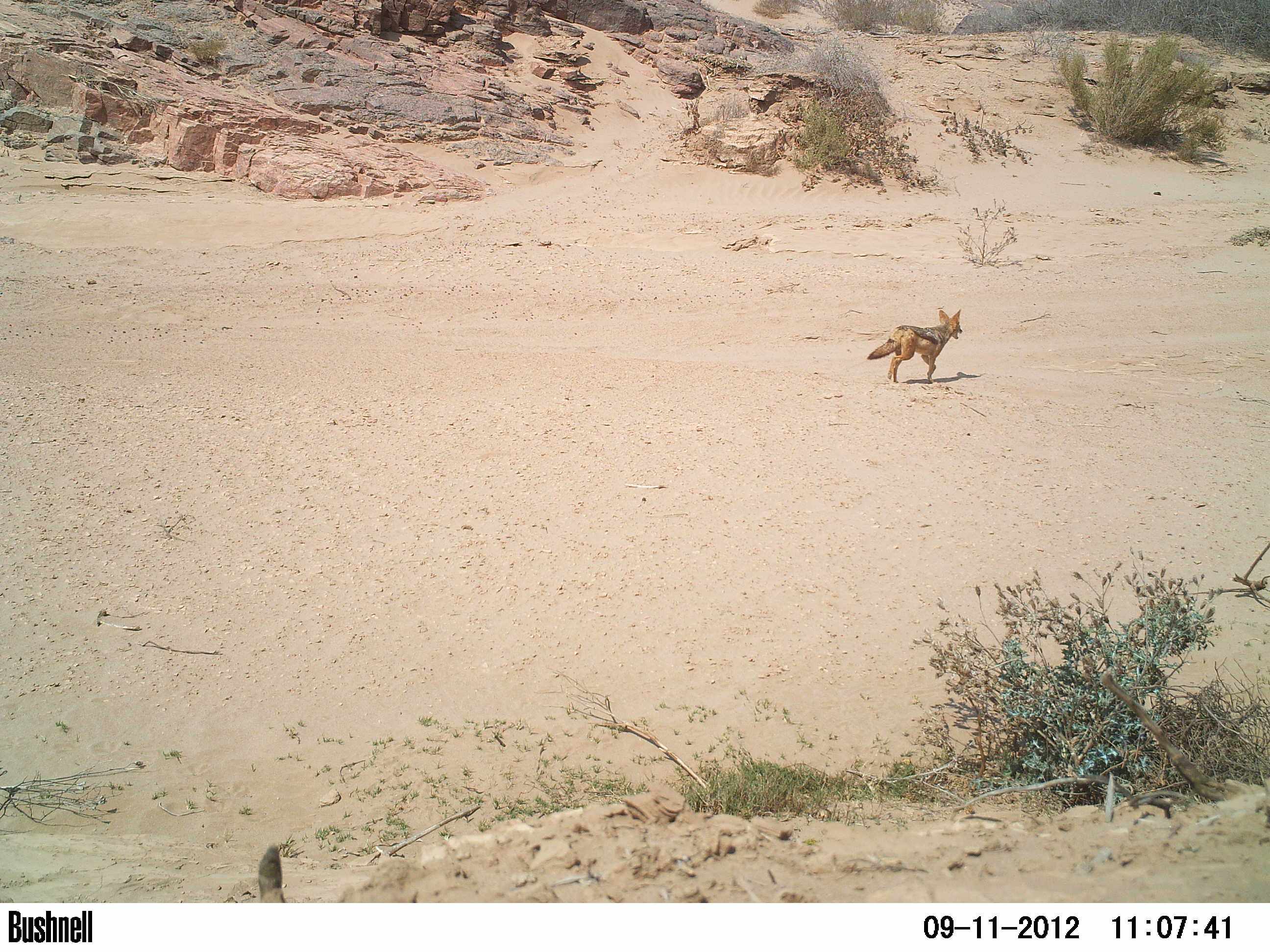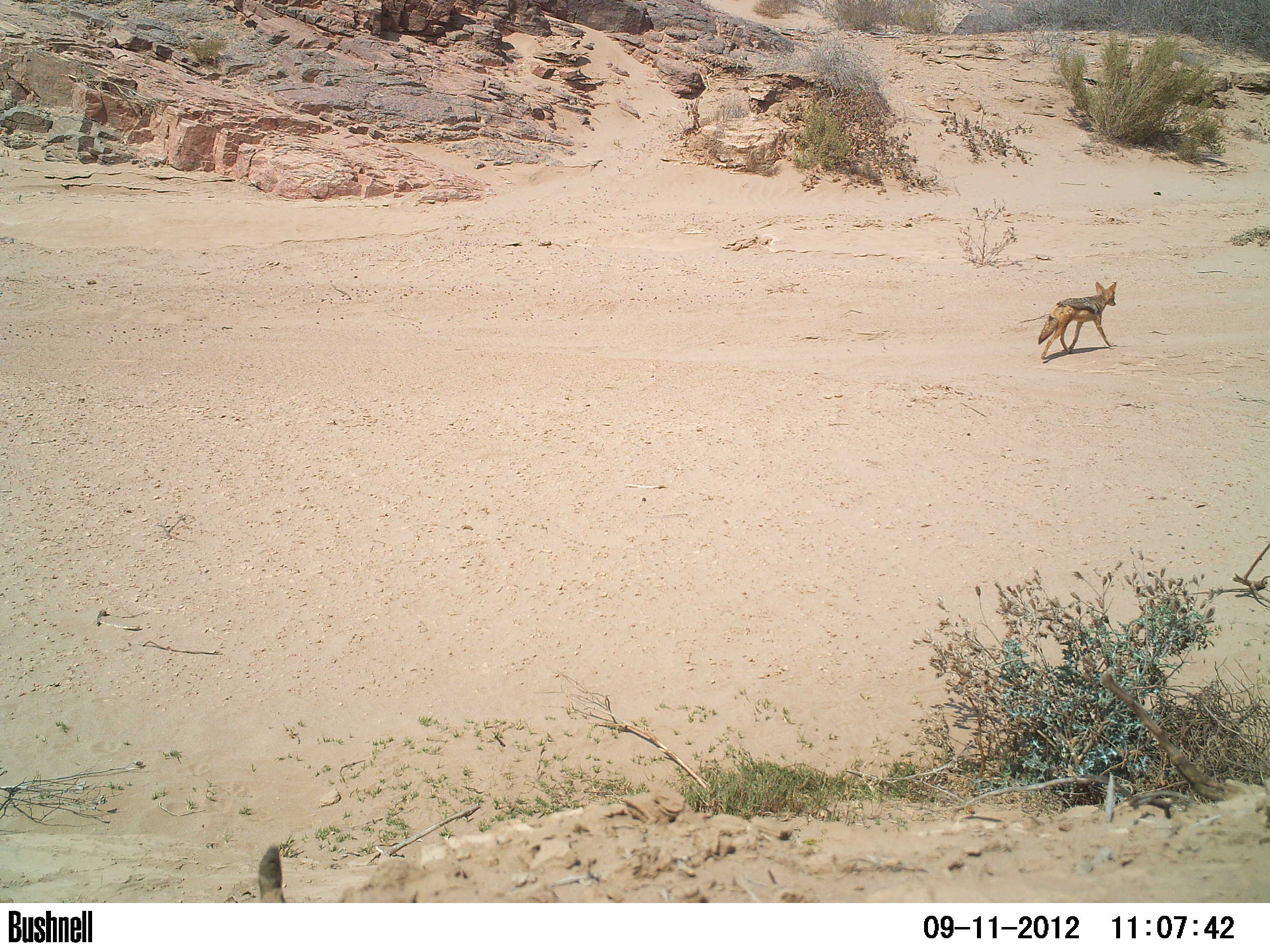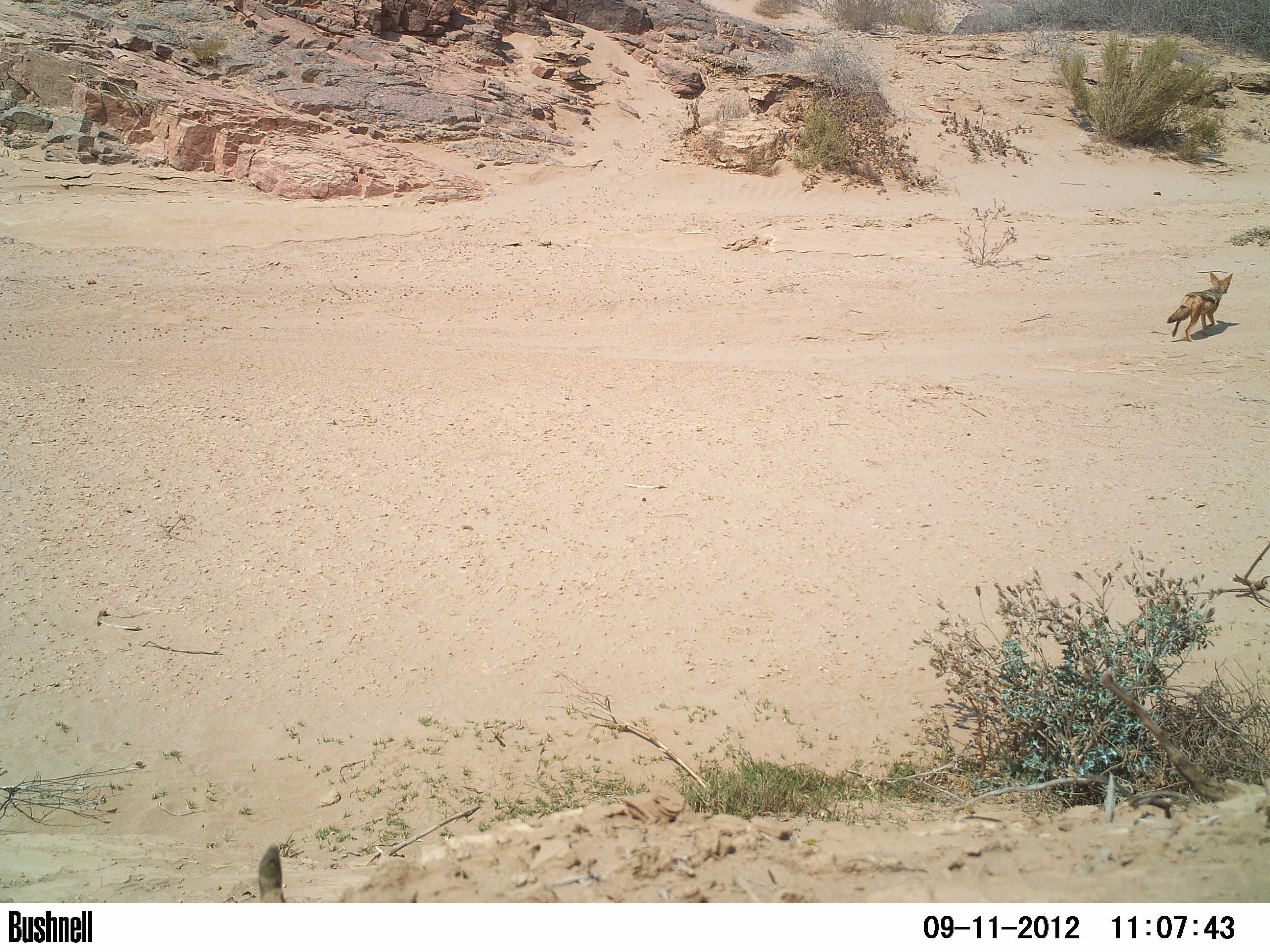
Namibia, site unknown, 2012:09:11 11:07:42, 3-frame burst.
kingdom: Animalia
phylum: Chordata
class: Mammalia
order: Carnivora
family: Canidae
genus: Lupulella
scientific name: Lupulella mesomelas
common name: black-backed jackal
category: canis mesomelas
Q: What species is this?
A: Canis mesomelas (black-backed jackal) (Lupulella mesomelas).